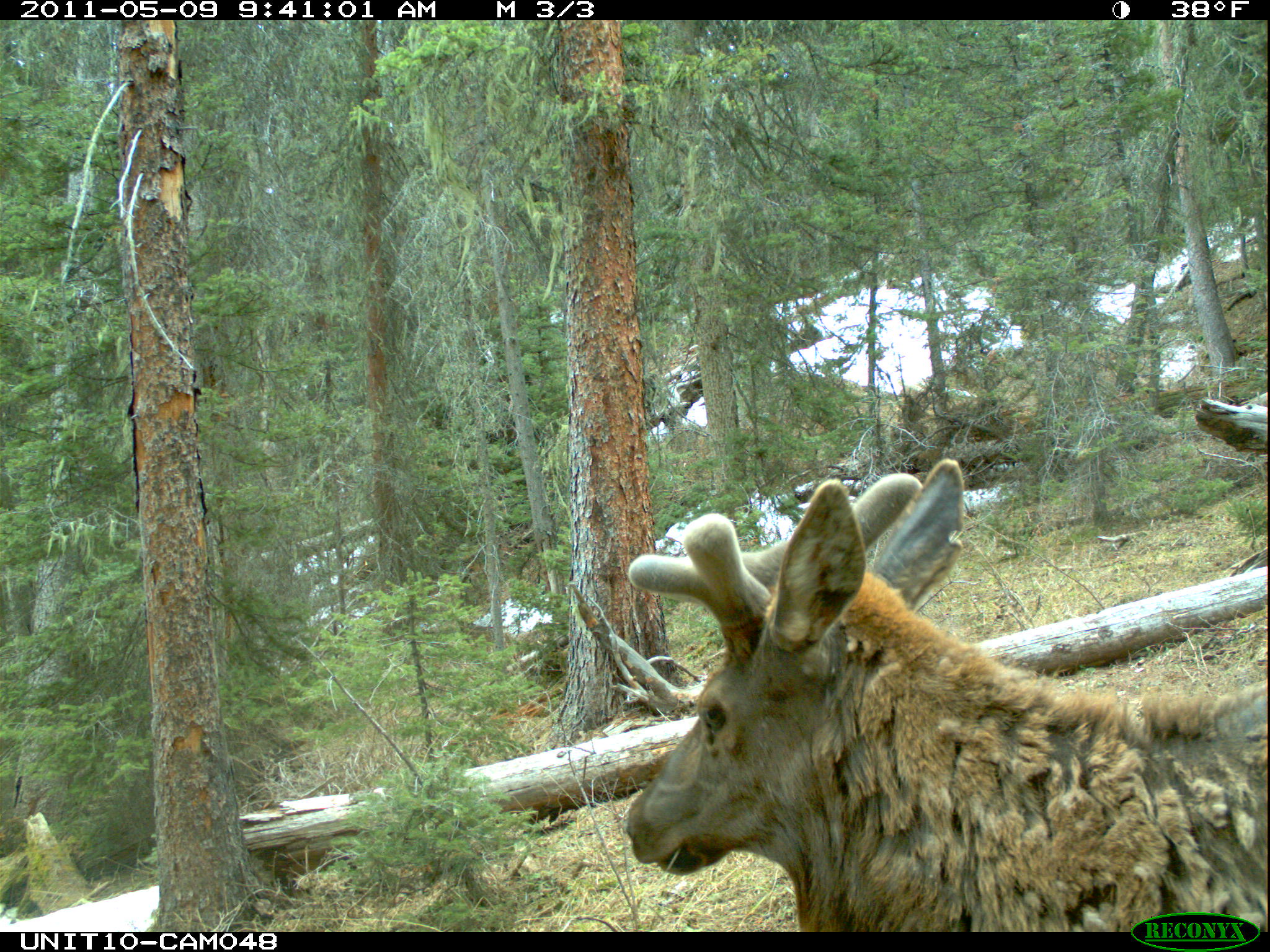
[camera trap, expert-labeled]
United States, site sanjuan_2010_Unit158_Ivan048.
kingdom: Animalia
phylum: Chordata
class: Mammalia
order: Artiodactyla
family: Cervidae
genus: Cervus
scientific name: Cervus elaphus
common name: red deer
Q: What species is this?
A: Cervus elaphus (red deer).